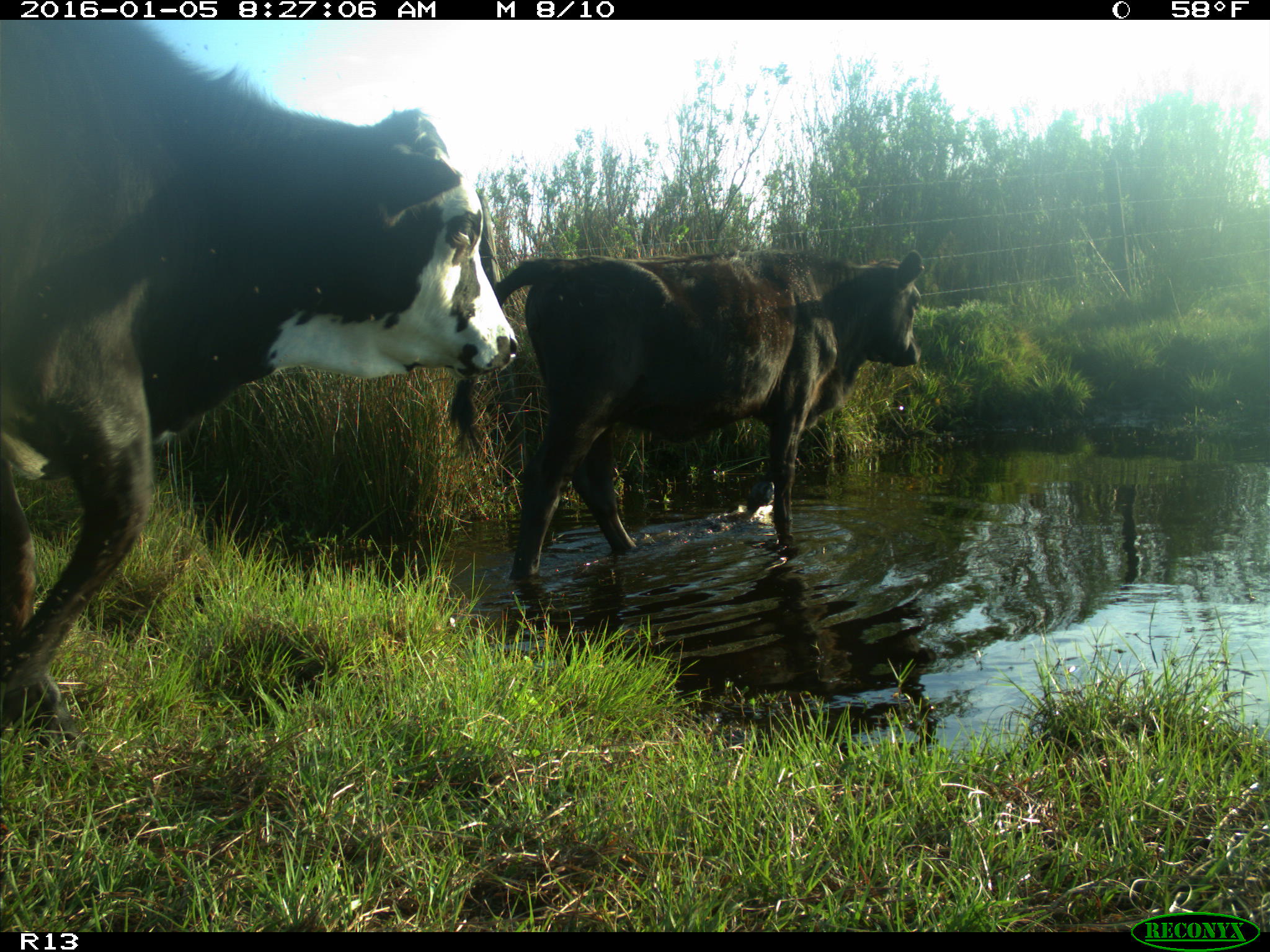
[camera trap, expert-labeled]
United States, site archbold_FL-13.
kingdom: Animalia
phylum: Chordata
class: Mammalia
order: Artiodactyla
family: Bovidae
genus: Bos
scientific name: Bos taurus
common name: domestic cow